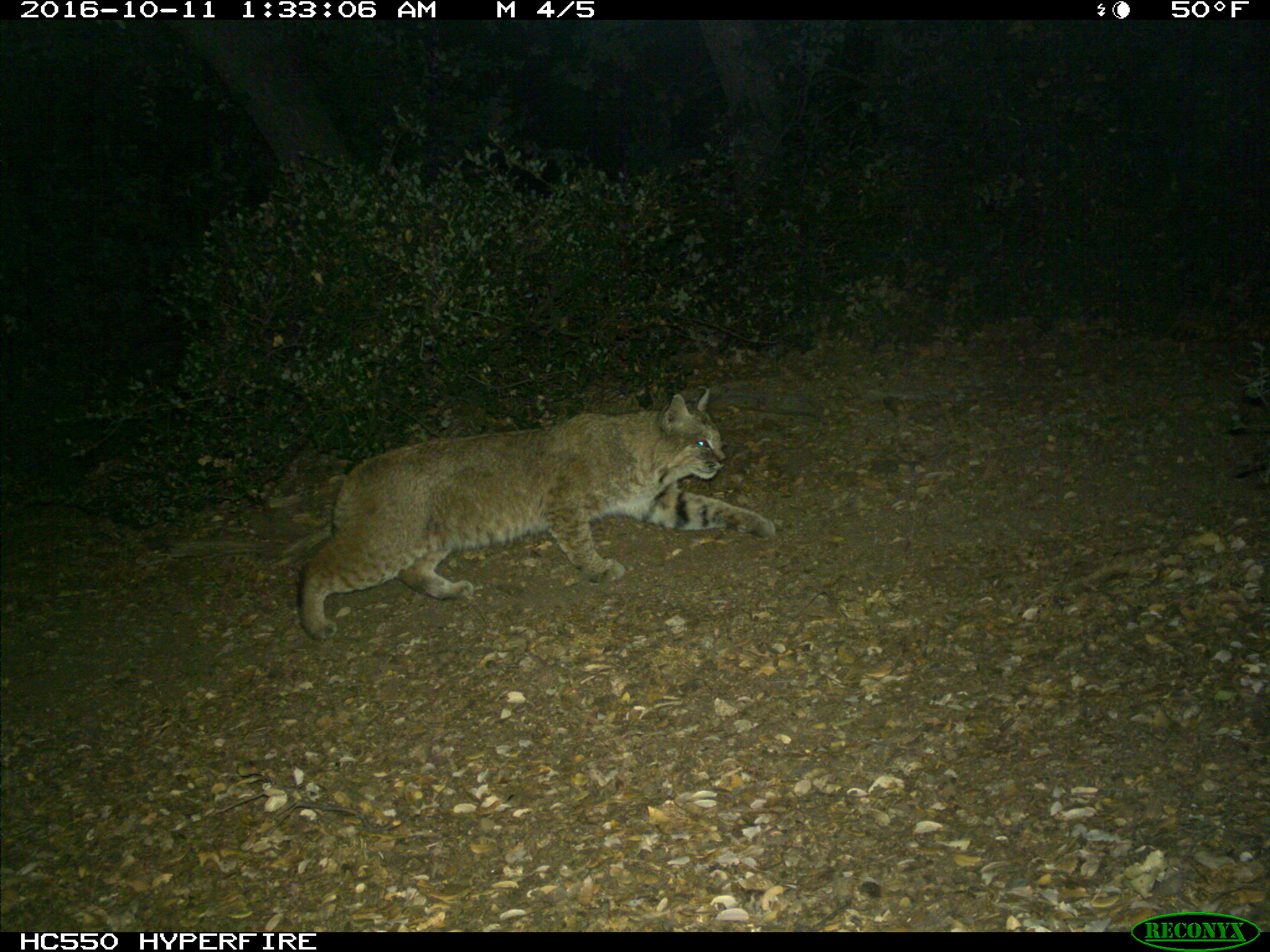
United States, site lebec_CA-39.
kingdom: Animalia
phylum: Chordata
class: Mammalia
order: Carnivora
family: Felidae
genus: Lynx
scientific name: Lynx rufus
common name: bobcat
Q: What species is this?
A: Lynx rufus (bobcat).